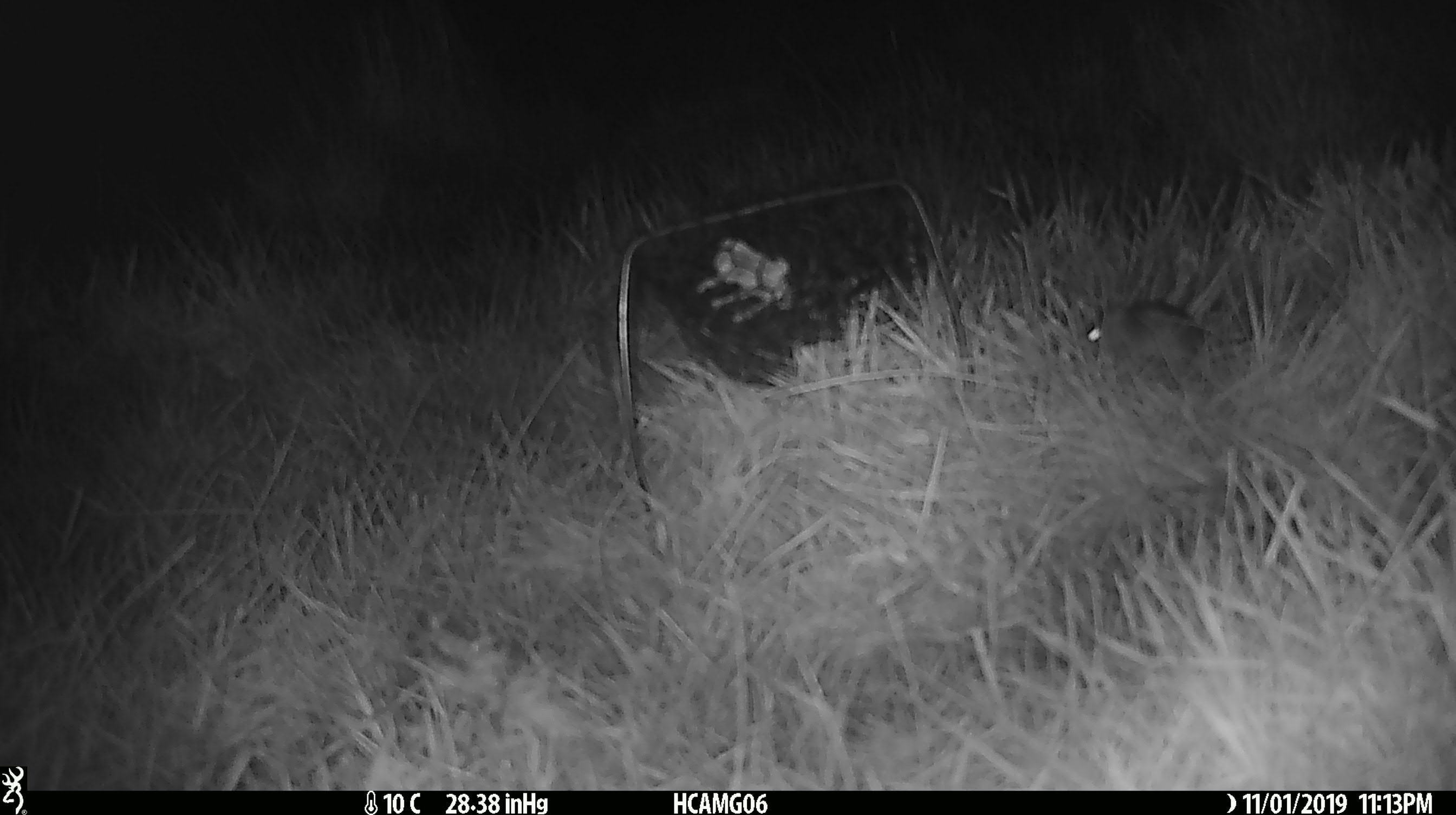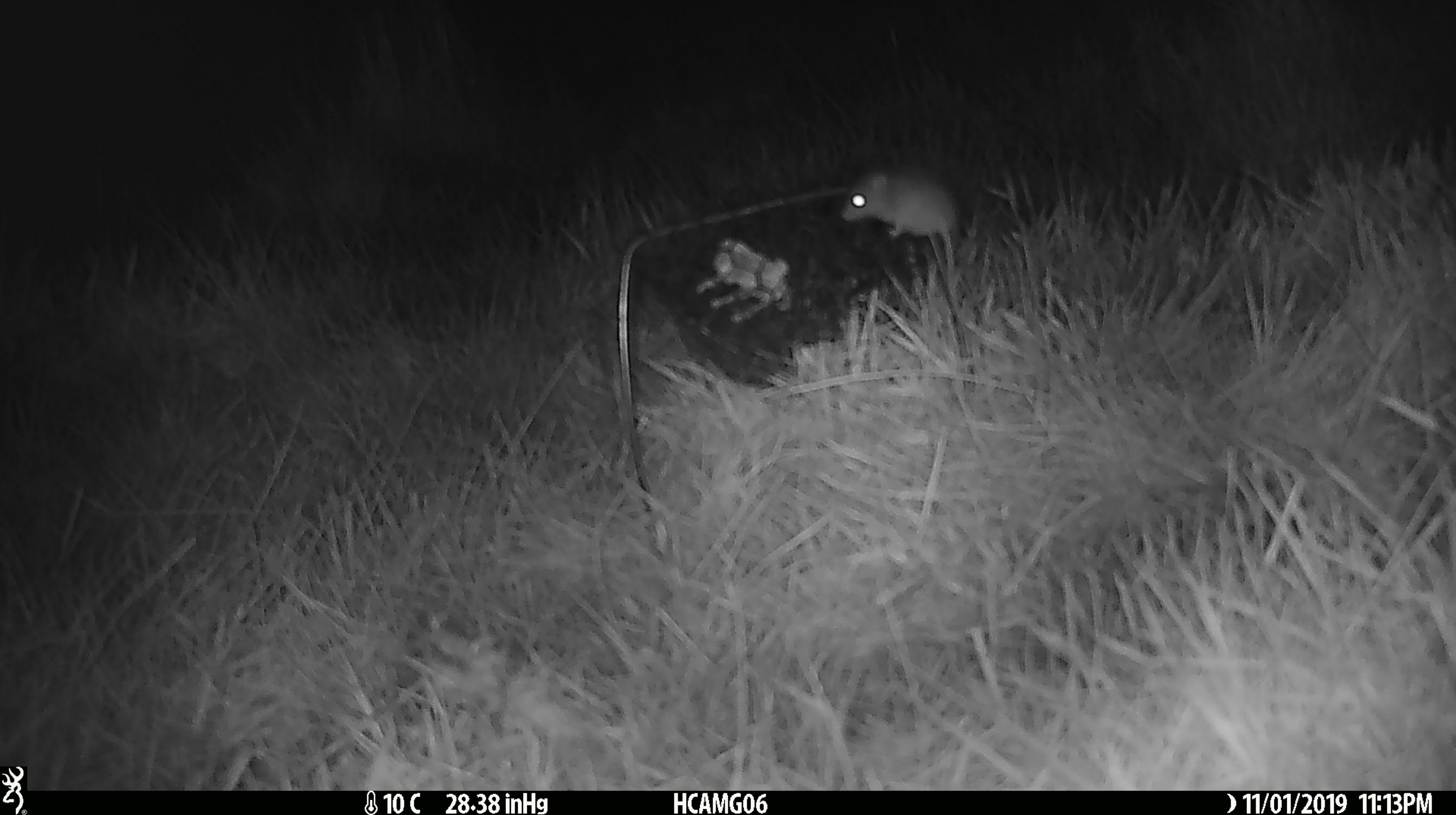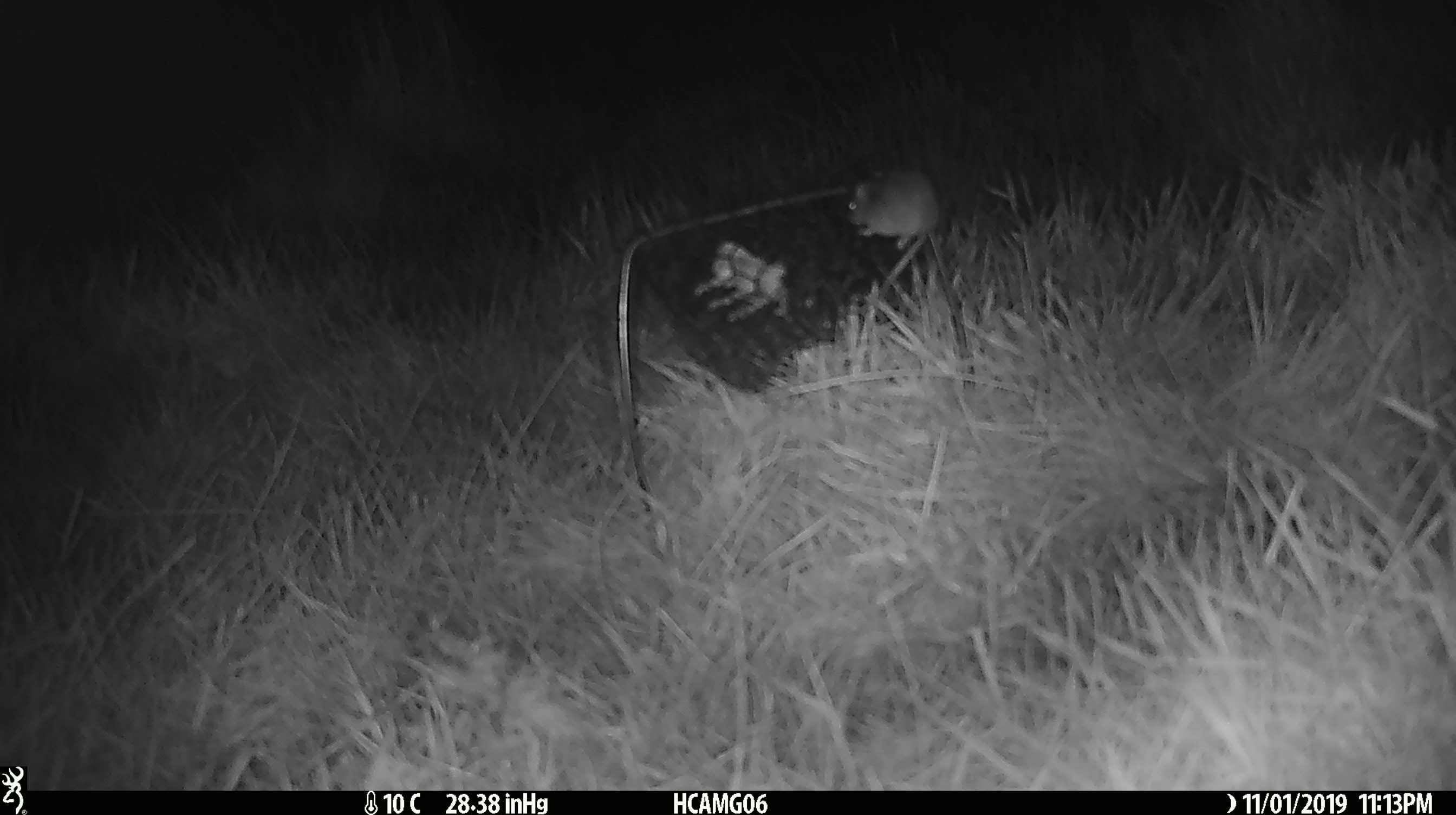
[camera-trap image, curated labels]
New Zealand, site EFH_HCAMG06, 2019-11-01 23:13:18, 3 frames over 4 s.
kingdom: Animalia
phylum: Chordata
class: Mammalia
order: Rodentia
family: Muridae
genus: Mus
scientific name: Mus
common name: mouse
Mouse (Mus).